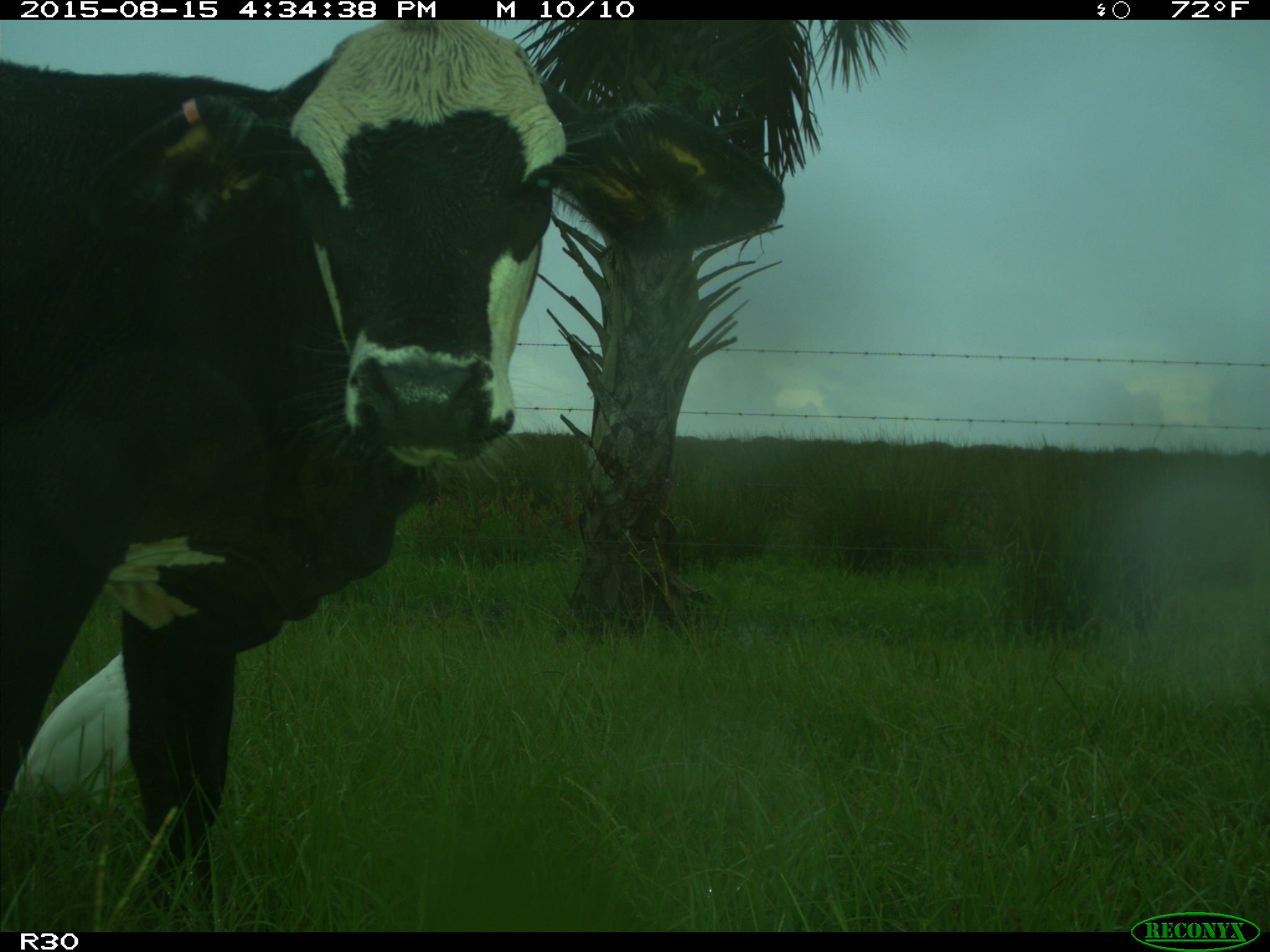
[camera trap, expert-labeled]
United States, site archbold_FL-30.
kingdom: Animalia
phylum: Chordata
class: Mammalia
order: Artiodactyla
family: Bovidae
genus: Bos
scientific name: Bos taurus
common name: domestic cow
Bos taurus (domestic cow).